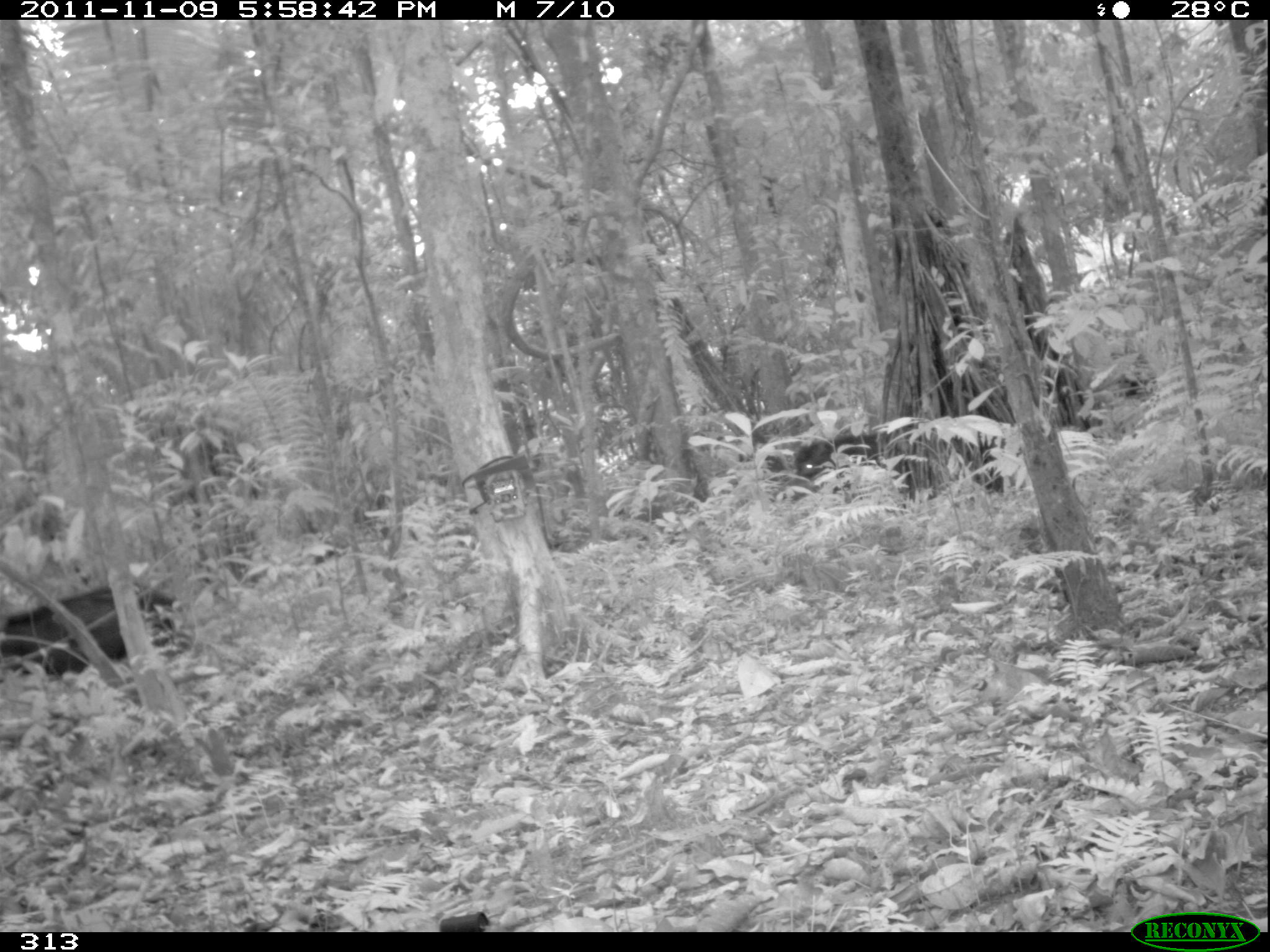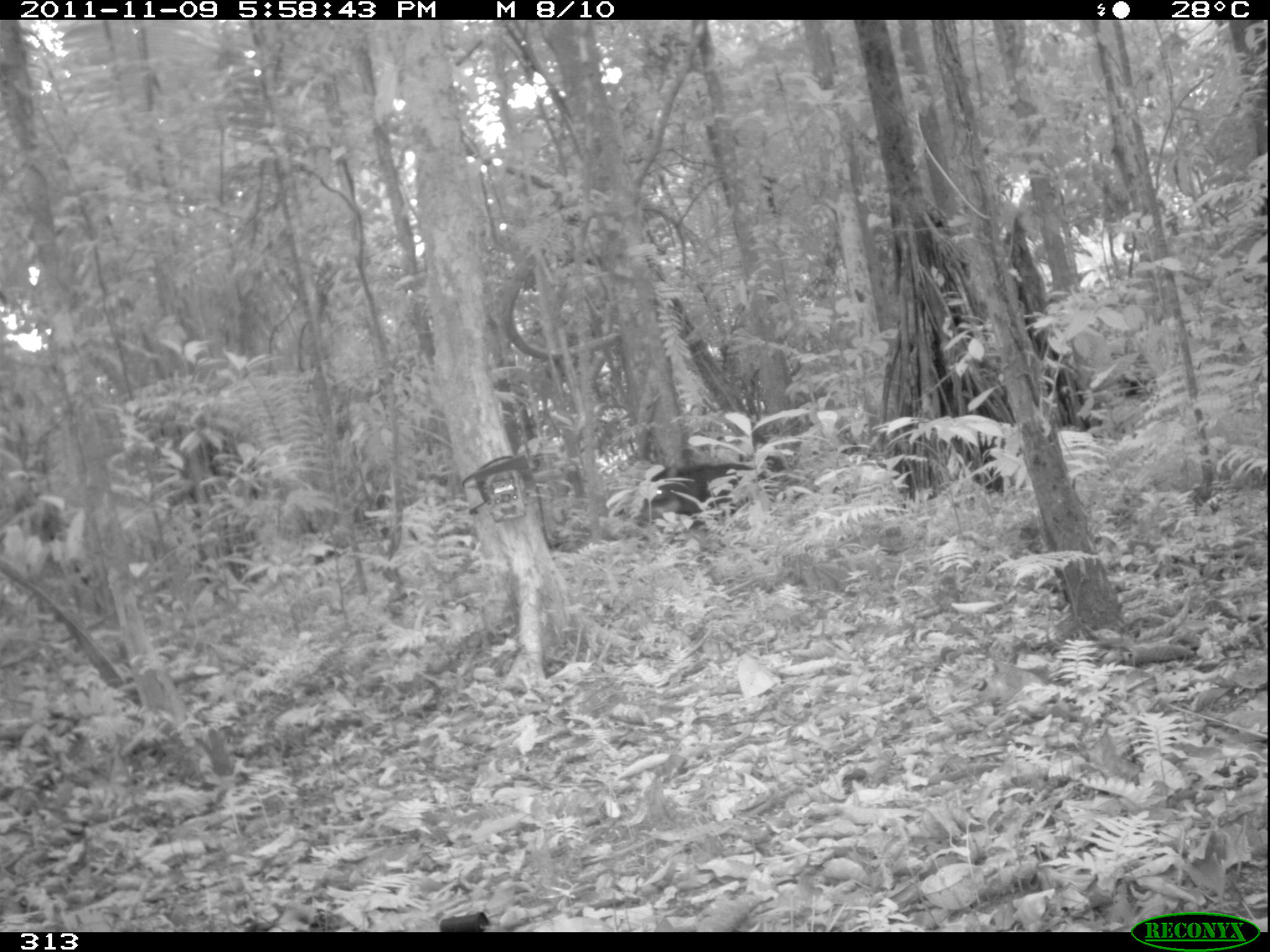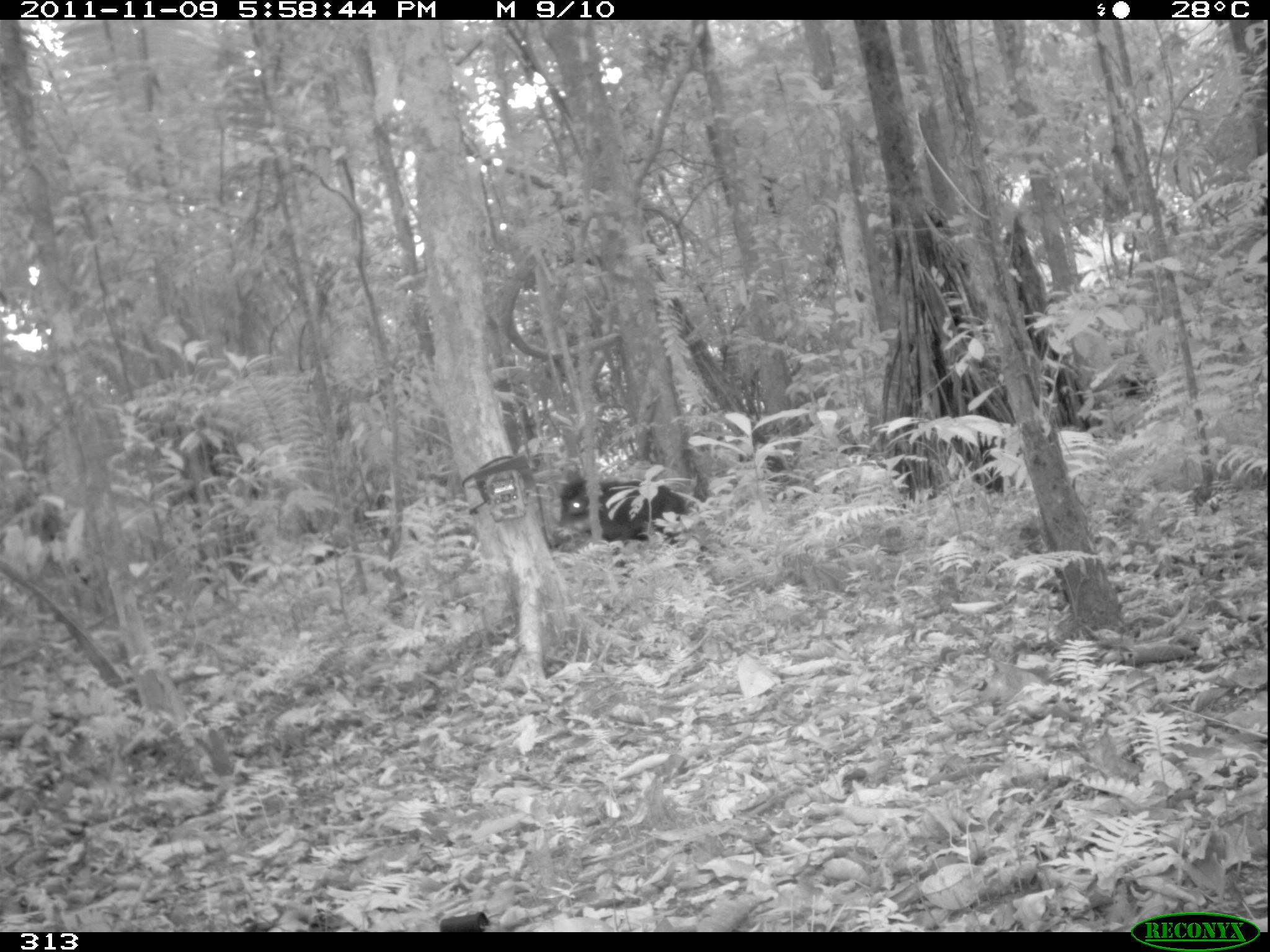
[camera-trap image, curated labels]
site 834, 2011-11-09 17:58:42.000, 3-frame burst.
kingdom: Animalia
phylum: Chordata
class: Mammalia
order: Artiodactyla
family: Tayassuidae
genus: Tayassu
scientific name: Tayassu pecari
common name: white-lipped peccary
Tayassu pecari (white-lipped peccary).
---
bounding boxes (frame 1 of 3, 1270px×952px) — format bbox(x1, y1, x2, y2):
tayassu pecari: bbox(0, 583, 192, 677); bbox(790, 433, 893, 493)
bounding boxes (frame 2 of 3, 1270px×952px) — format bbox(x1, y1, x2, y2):
tayassu pecari: bbox(620, 461, 796, 544)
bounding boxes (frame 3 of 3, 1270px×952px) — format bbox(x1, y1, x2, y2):
tayassu pecari: bbox(558, 475, 697, 548)